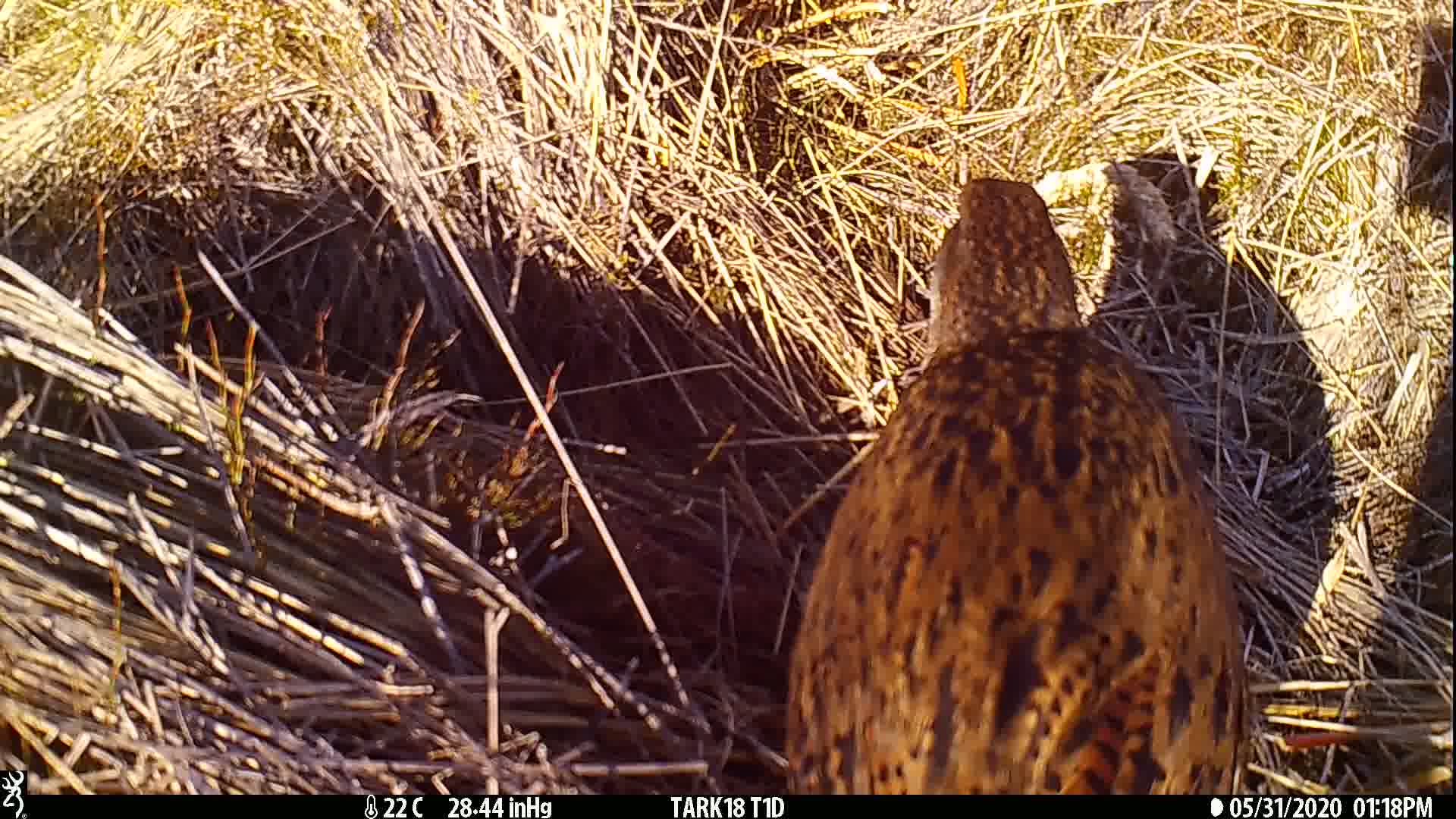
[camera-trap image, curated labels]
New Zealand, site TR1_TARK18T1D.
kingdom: Animalia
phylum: Chordata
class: Aves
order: Gruiformes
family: Rallidae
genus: Gallirallus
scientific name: Gallirallus australis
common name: weka